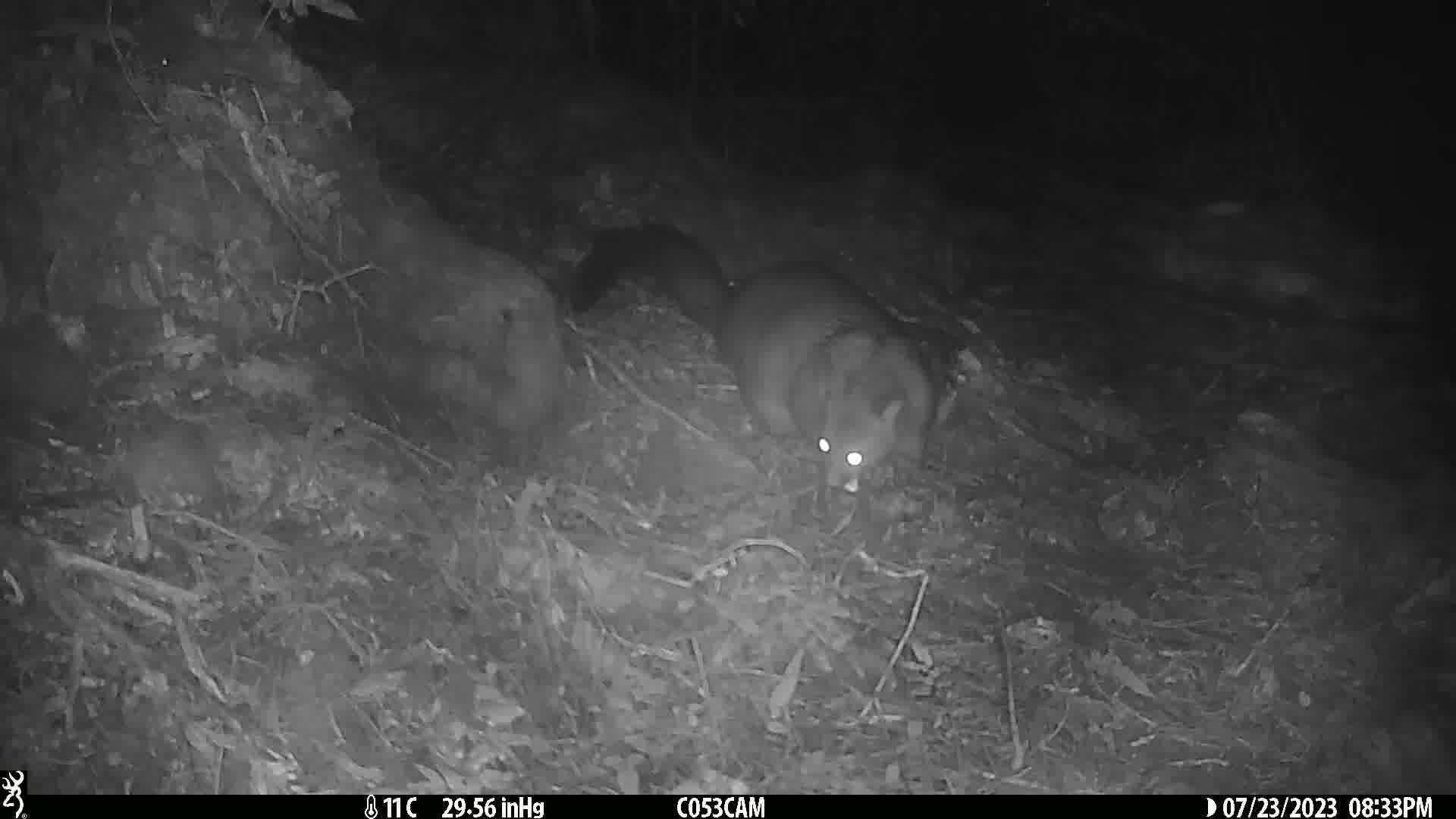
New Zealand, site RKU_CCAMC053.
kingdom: Animalia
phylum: Chordata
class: Mammalia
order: Diprotodontia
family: Phalangeridae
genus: Trichosurus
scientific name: Trichosurus vulpecula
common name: common brushtail possum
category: possum